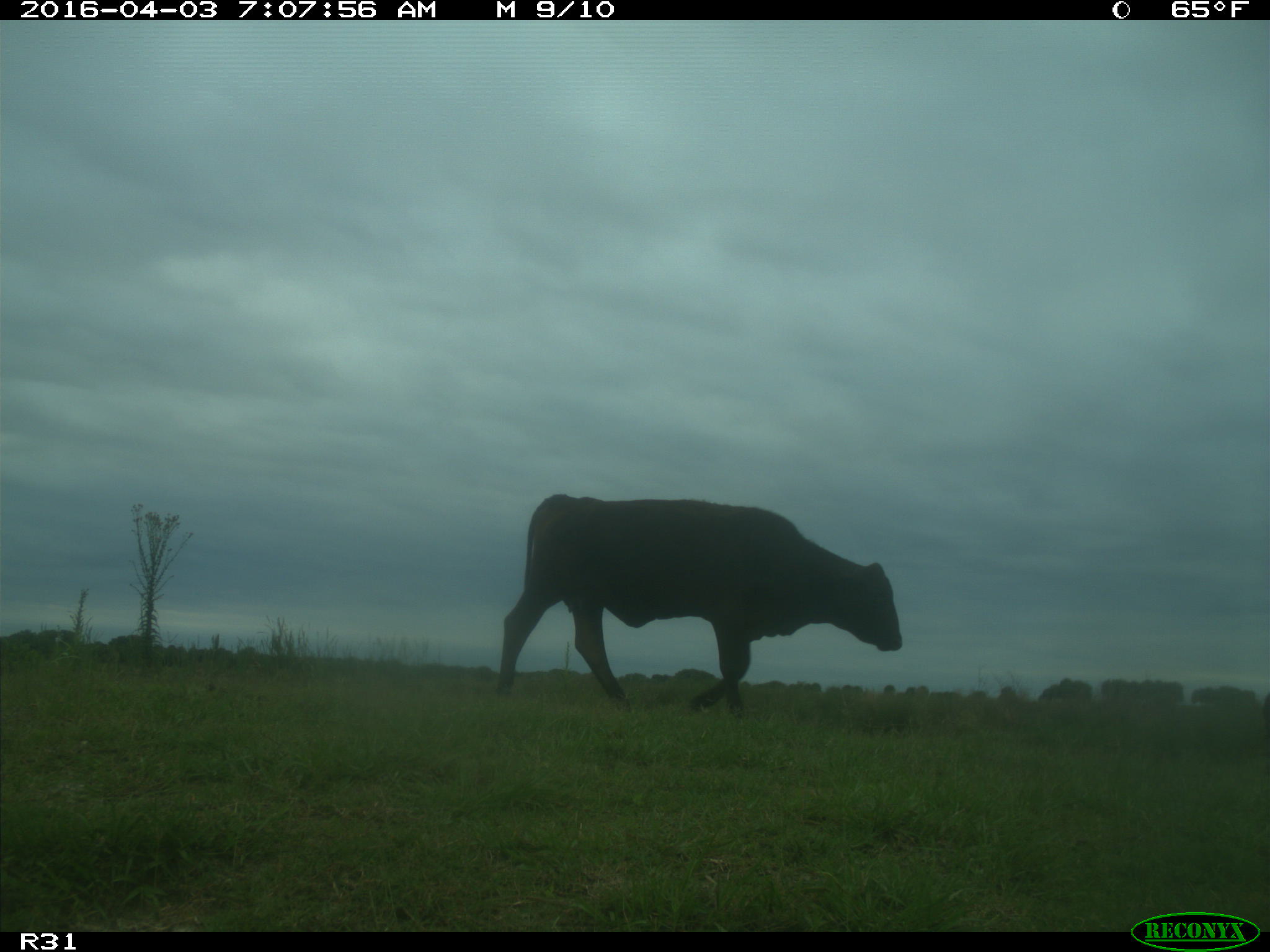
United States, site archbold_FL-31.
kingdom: Animalia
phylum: Chordata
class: Mammalia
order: Artiodactyla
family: Bovidae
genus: Bos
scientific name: Bos taurus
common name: domestic cow